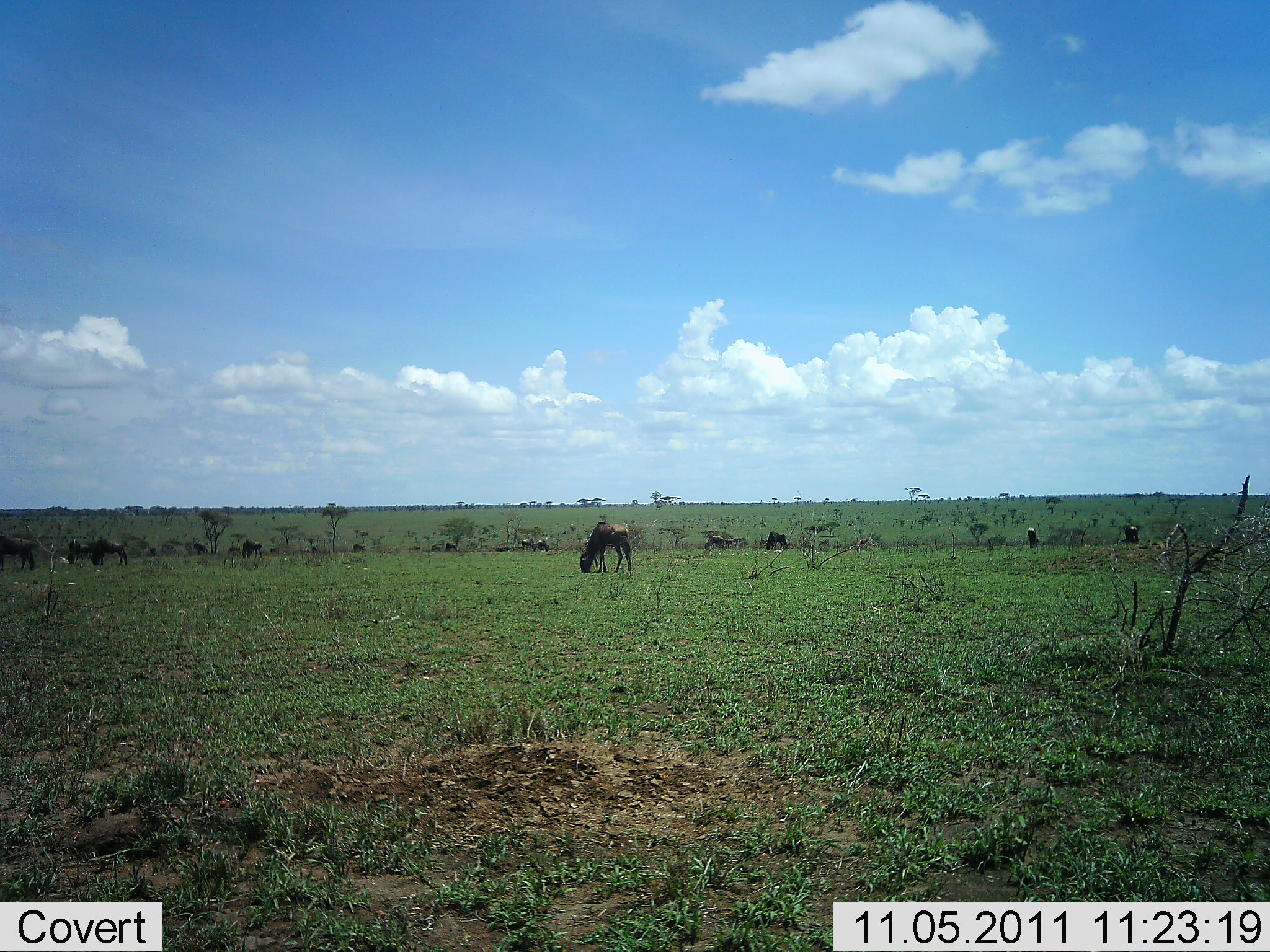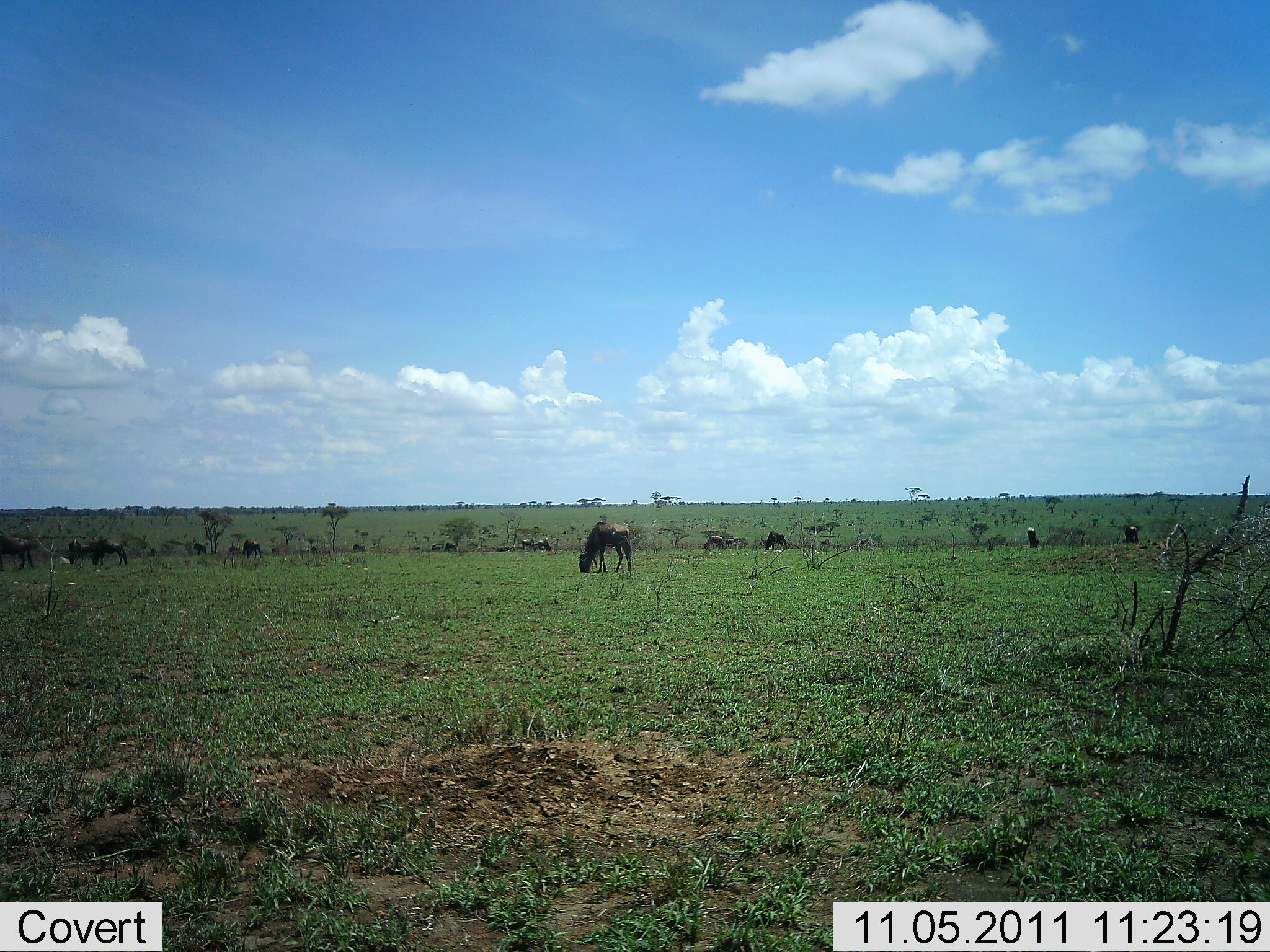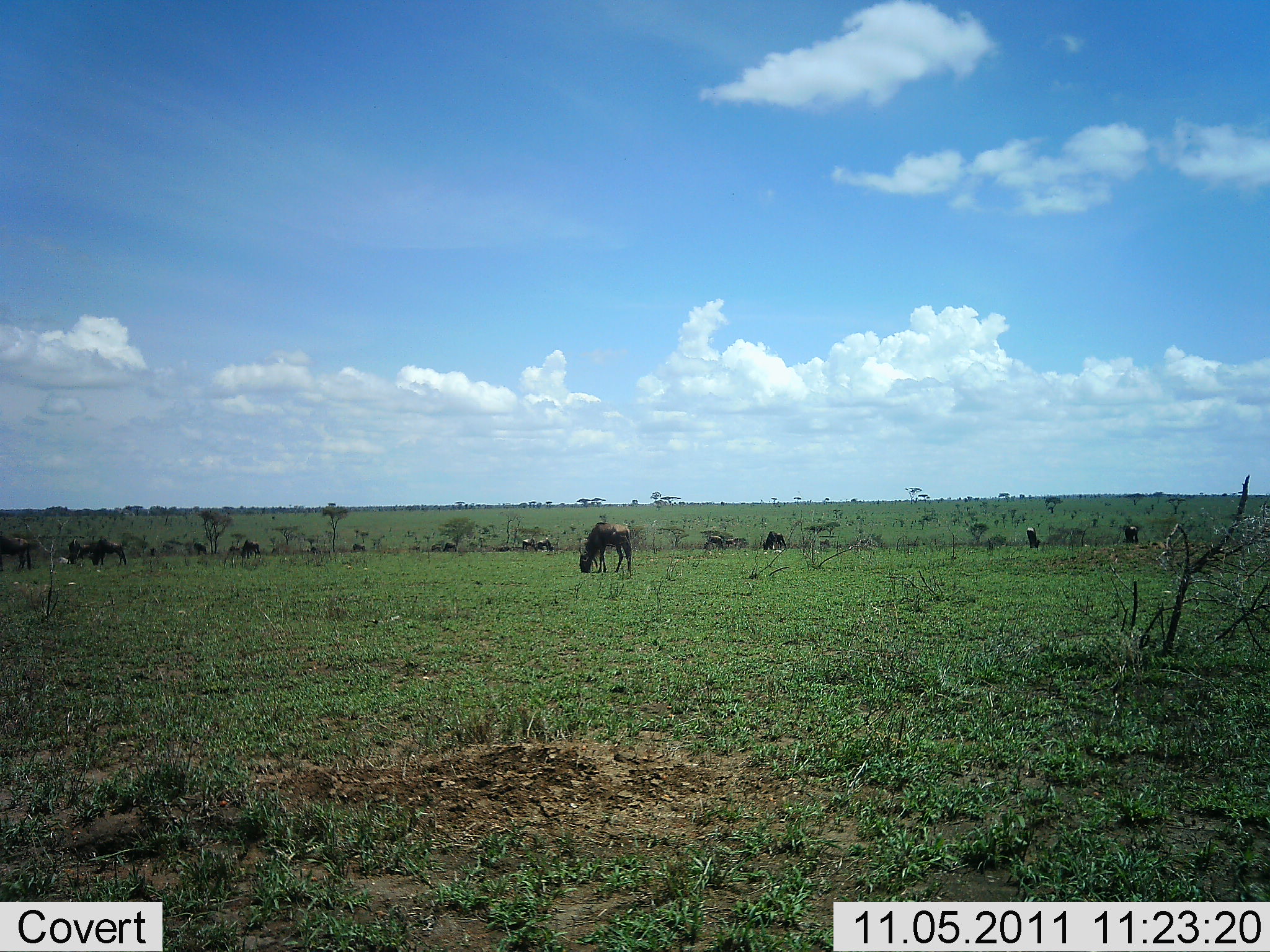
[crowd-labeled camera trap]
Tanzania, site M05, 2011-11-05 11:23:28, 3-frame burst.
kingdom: Animalia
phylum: Chordata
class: Mammalia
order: Artiodactyla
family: Bovidae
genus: Connochaetes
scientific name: Connochaetes taurinus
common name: blue wildebeest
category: wildebeest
Wildebeest (blue wildebeest) (Connochaetes taurinus), count 11-50. Behavior (volunteer vote fractions): standing 36%, resting 0%, moving 7%, interacting 0%. Young present (vote fraction): 0%. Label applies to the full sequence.